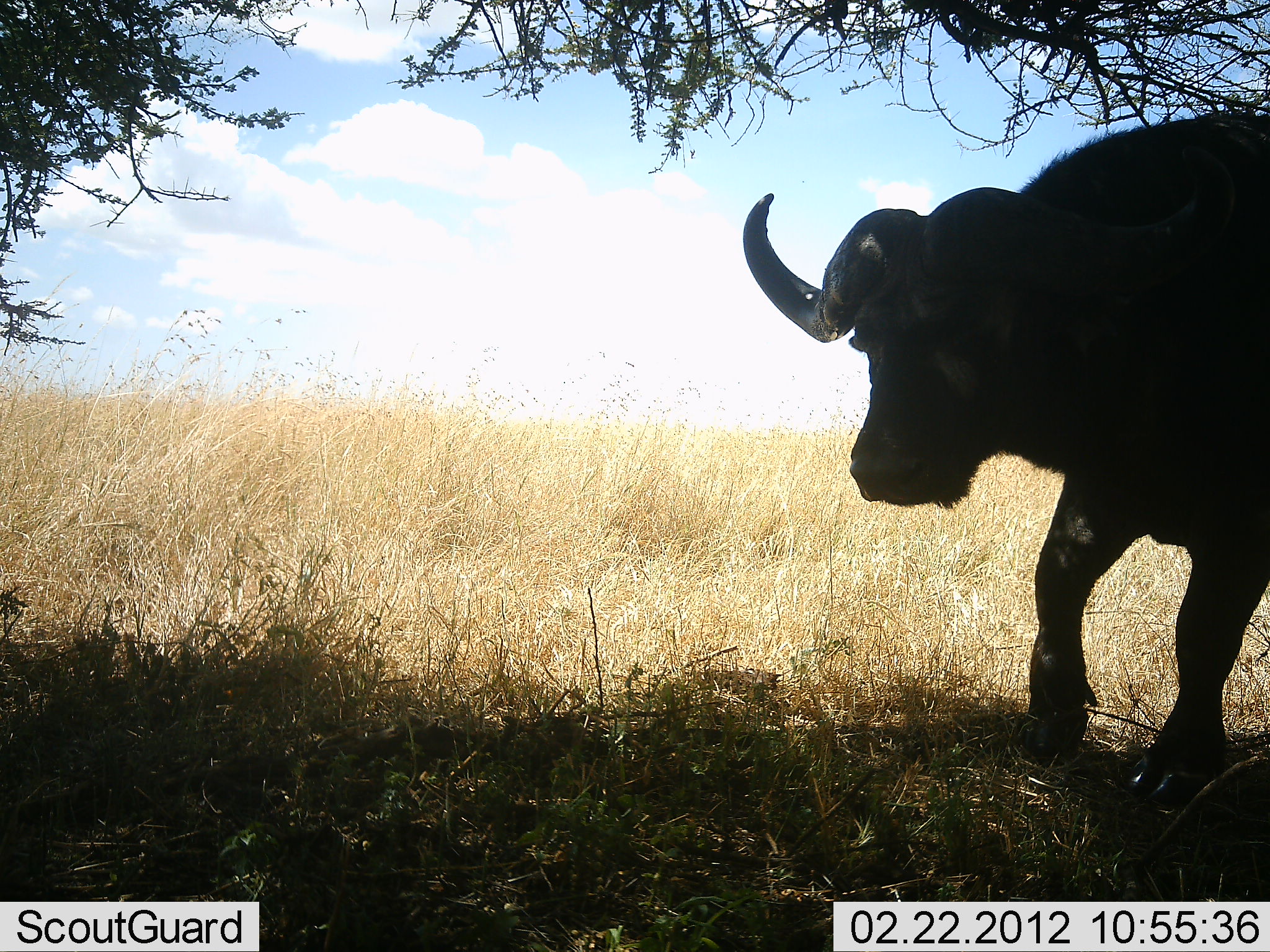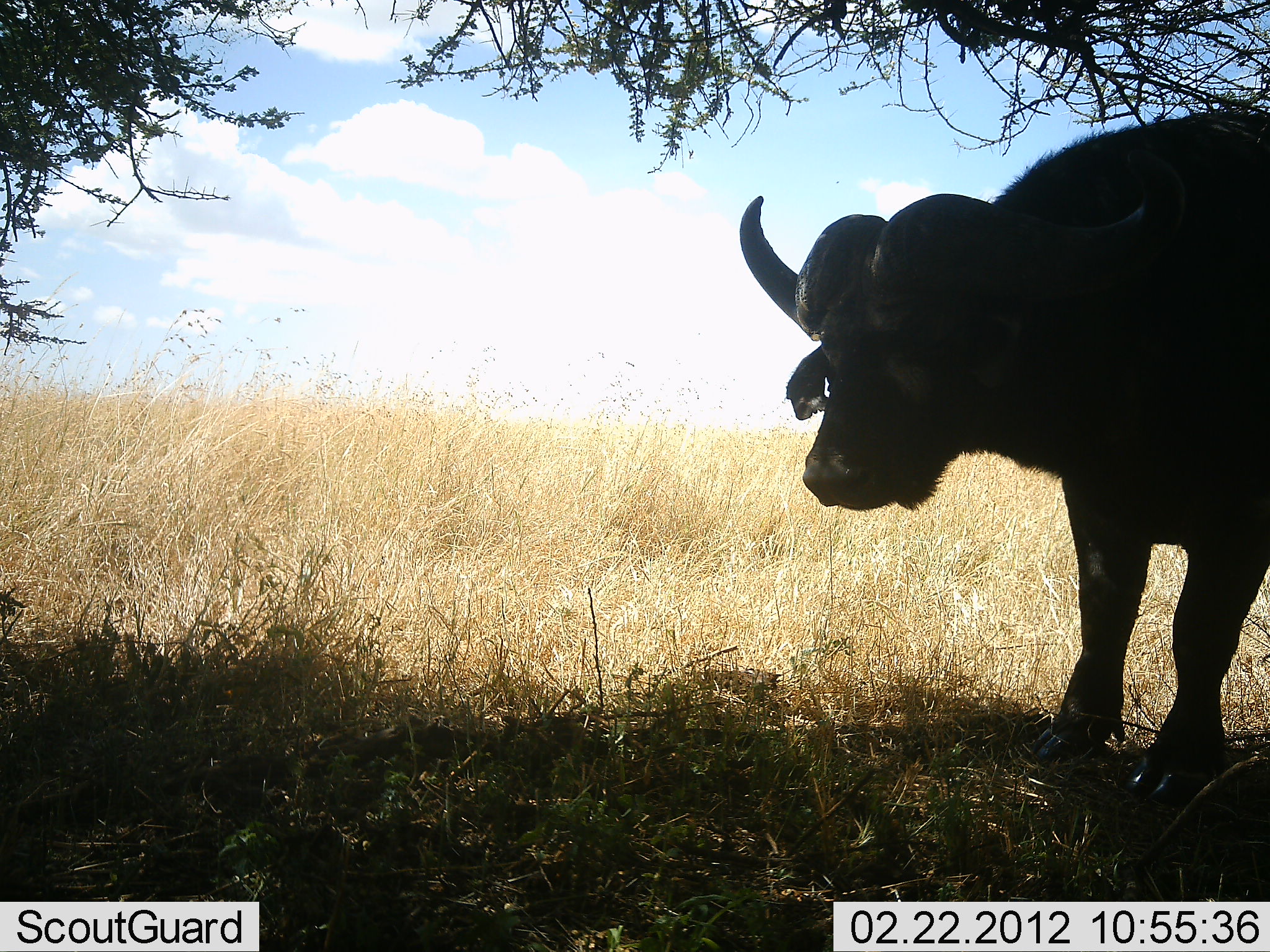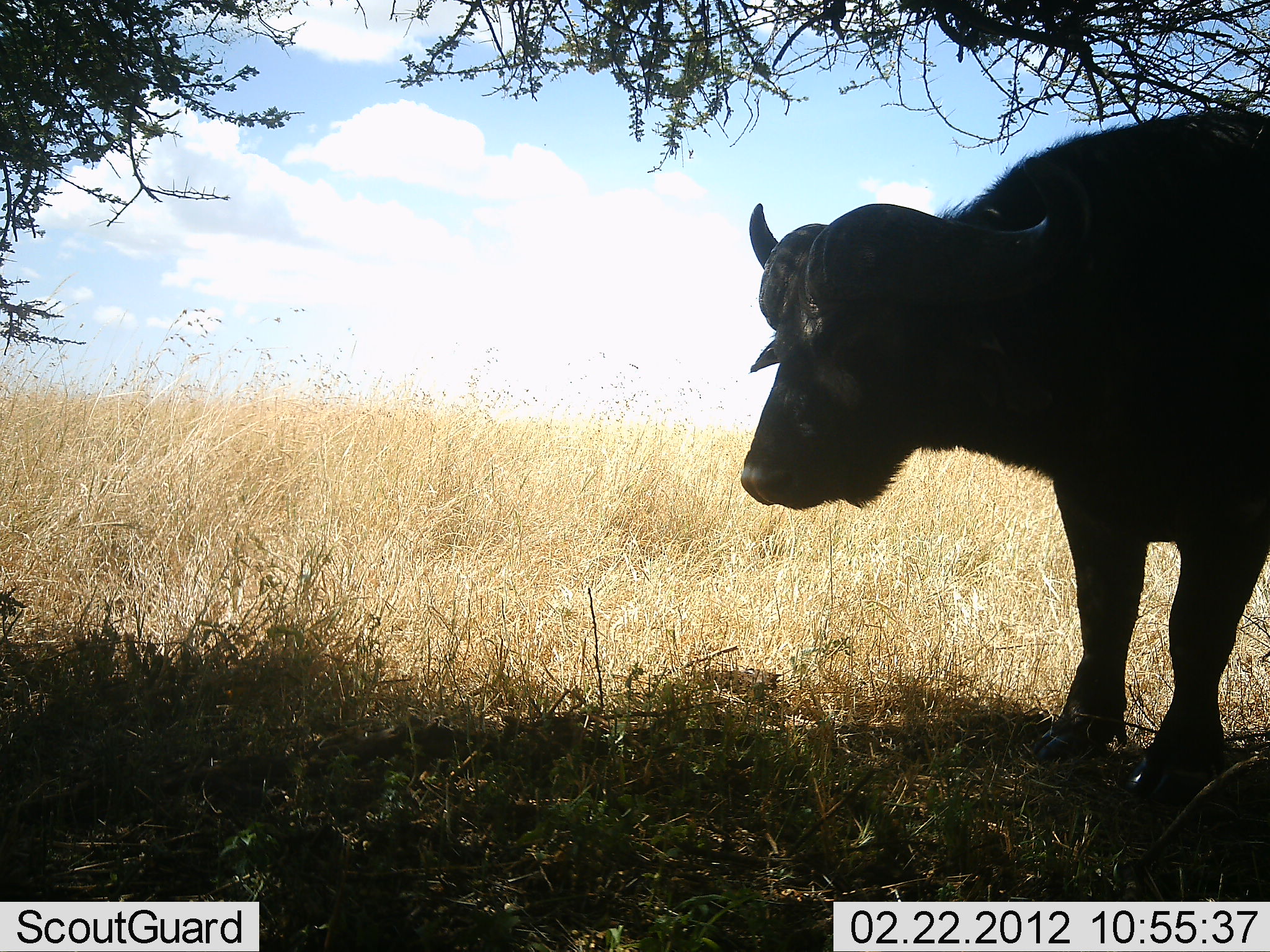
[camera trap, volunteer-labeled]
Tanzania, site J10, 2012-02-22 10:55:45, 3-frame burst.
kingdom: Animalia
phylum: Chordata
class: Mammalia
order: Artiodactyla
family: Bovidae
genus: Syncerus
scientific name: Syncerus caffer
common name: cape buffalo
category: buffalo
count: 1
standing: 100%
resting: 4%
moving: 0%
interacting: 0%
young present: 0%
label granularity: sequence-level